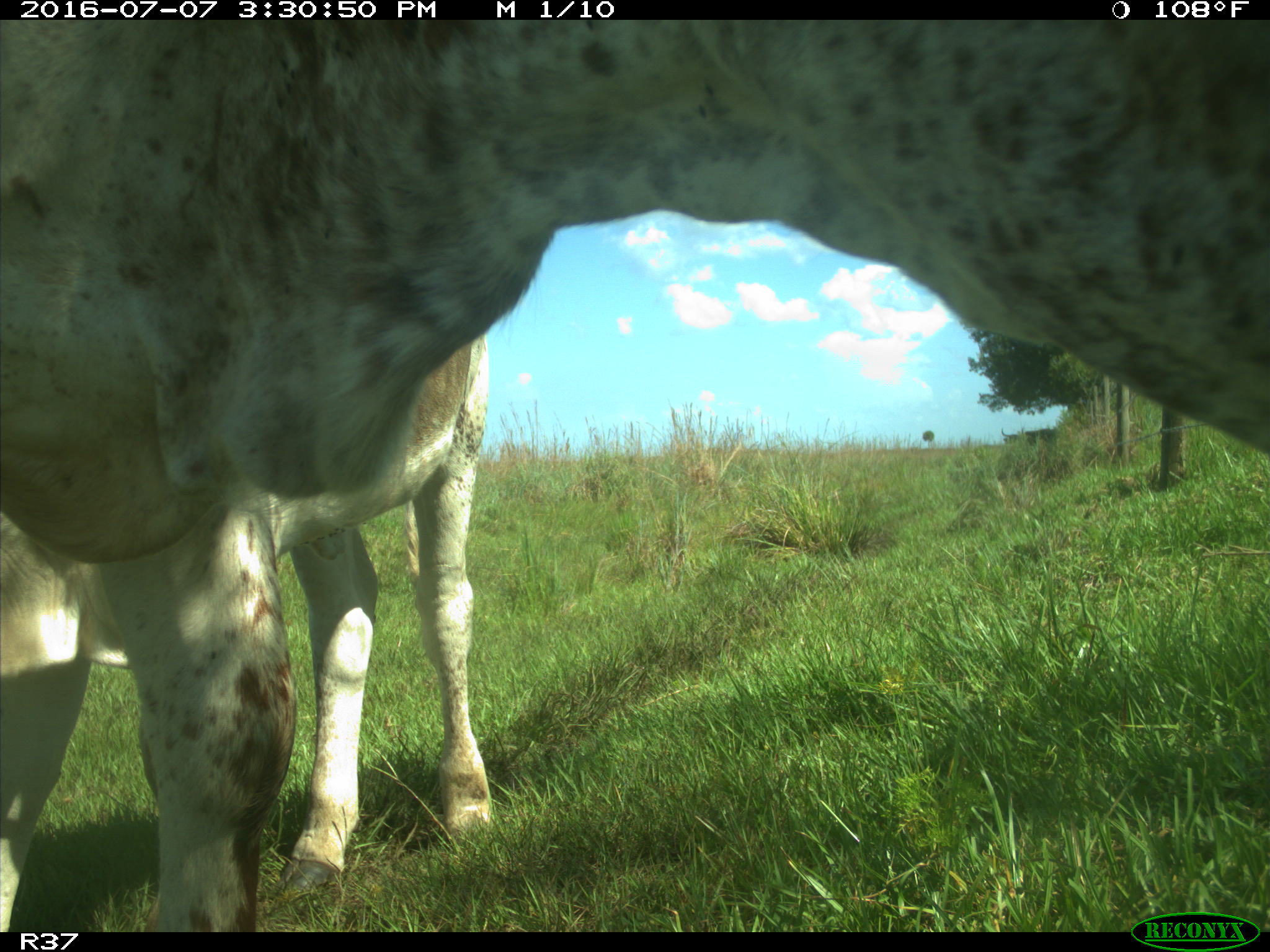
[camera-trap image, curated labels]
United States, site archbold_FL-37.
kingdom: Animalia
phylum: Chordata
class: Mammalia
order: Artiodactyla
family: Bovidae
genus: Bos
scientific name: Bos taurus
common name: domestic cow